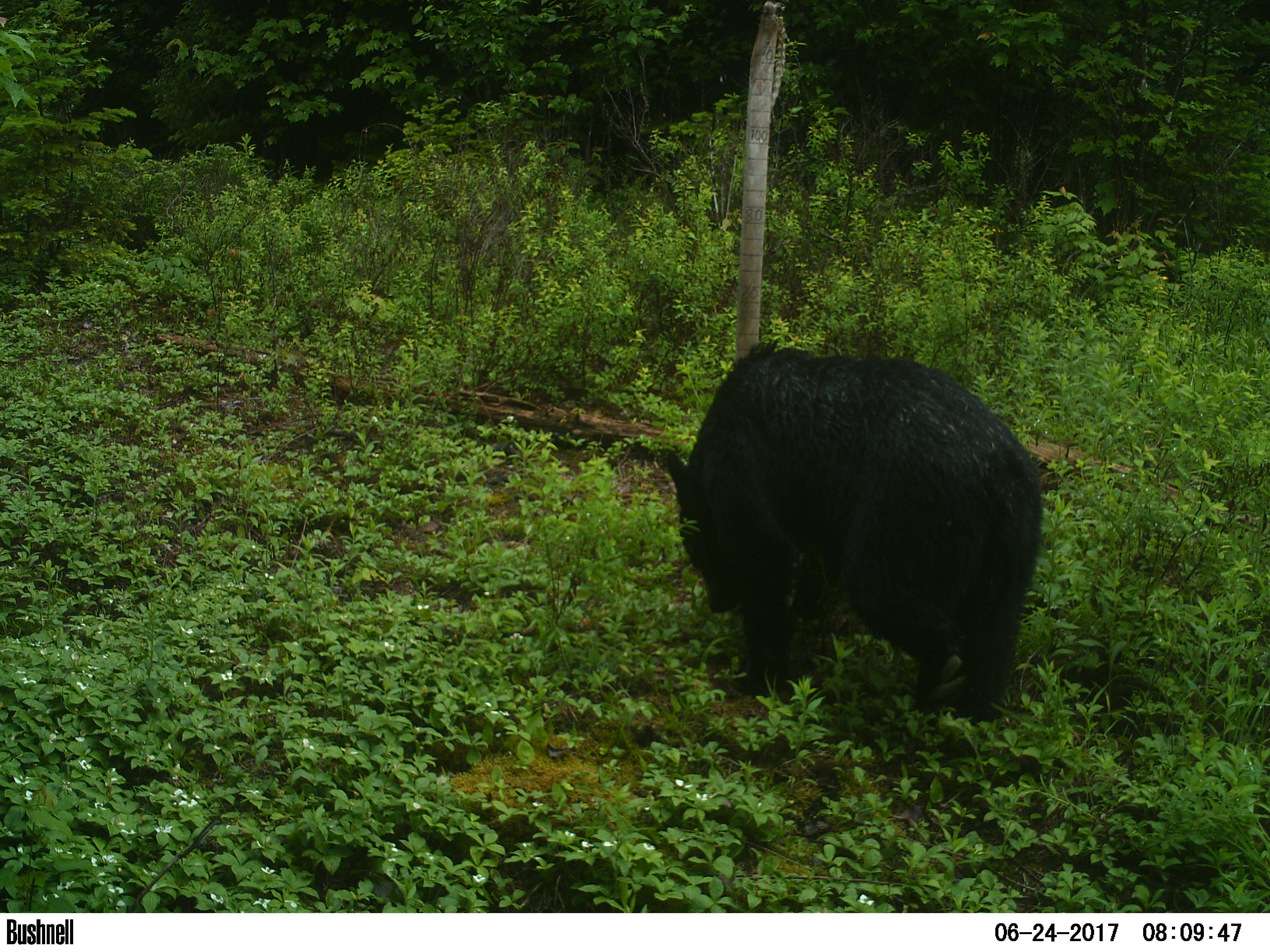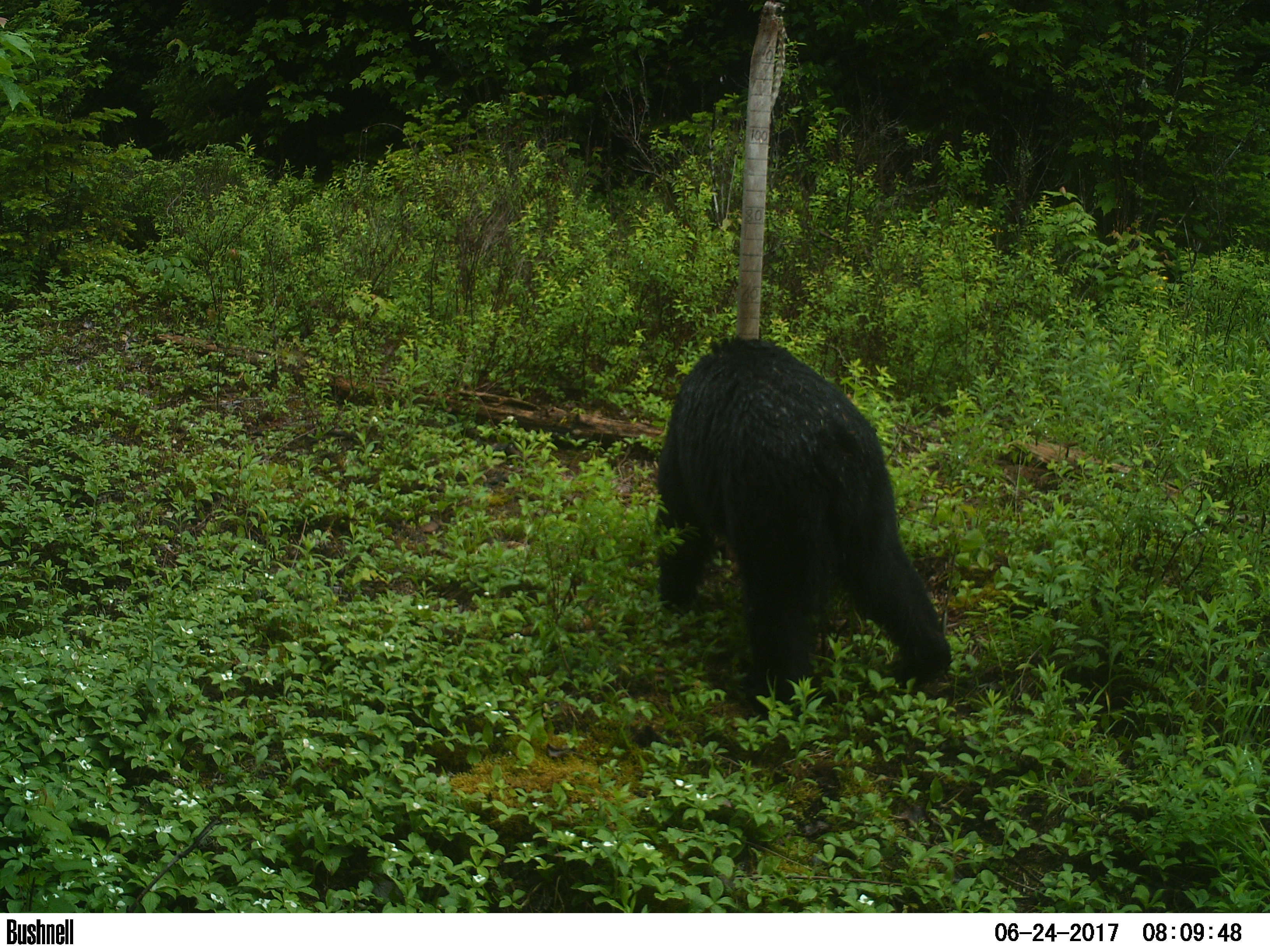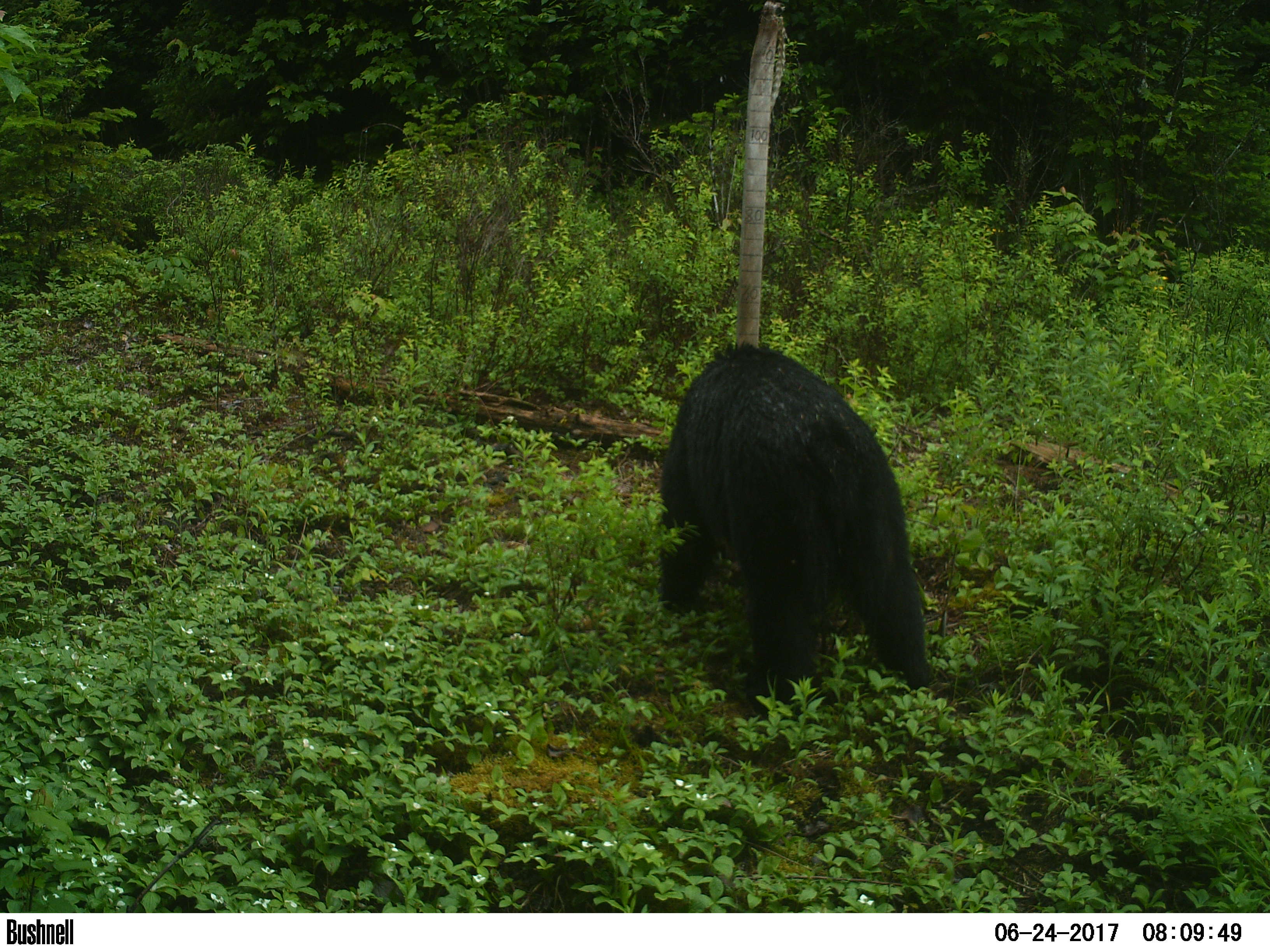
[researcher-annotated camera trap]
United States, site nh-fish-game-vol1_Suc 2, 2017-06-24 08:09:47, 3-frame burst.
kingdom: Animalia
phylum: Chordata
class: Mammalia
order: Carnivora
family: Ursidae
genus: Ursus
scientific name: Ursus americanus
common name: black bear